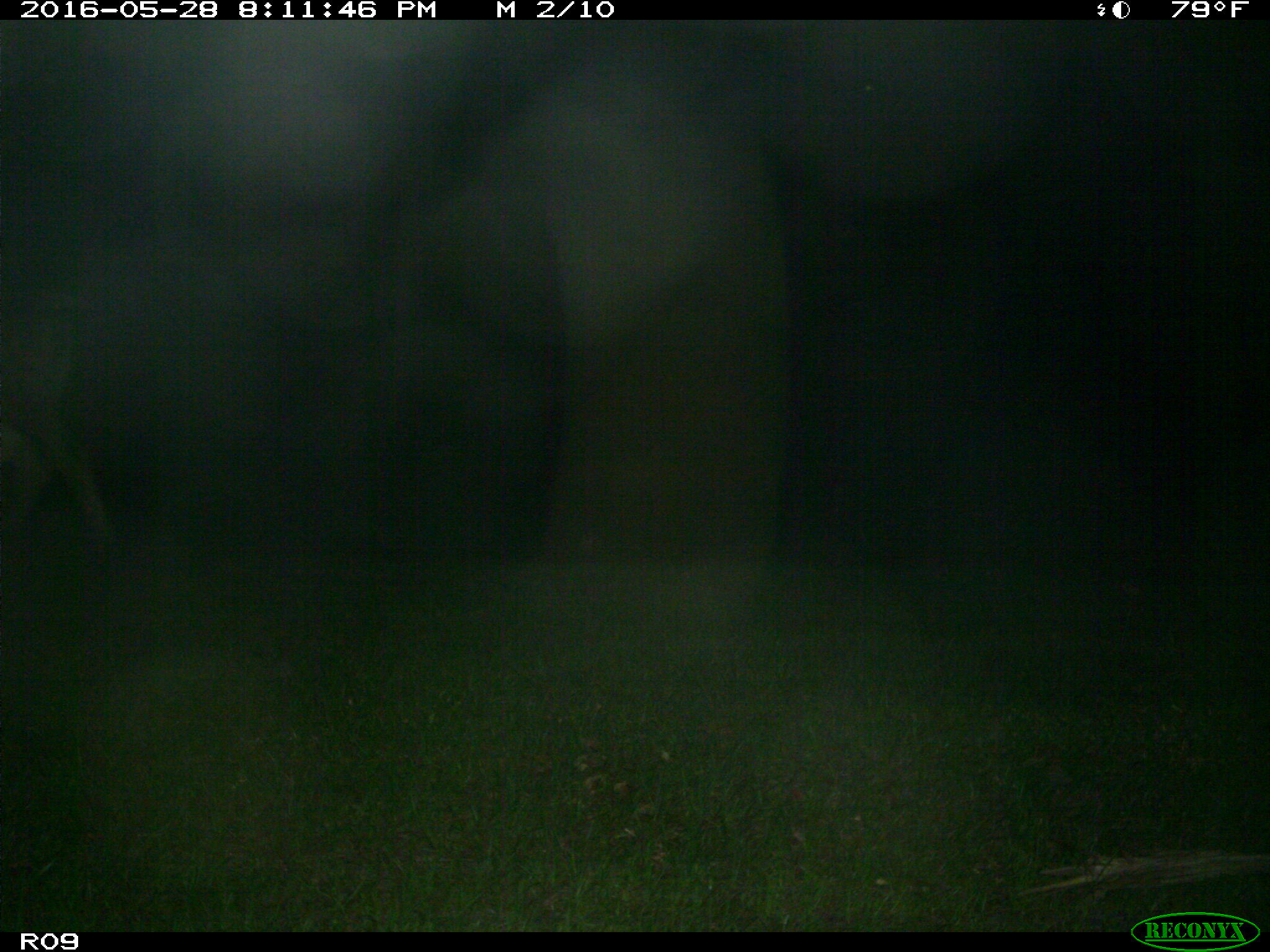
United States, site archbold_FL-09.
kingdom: Animalia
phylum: Chordata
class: Mammalia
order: Artiodactyla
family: Bovidae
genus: Bos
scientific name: Bos taurus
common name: domestic cow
Bos taurus (domestic cow).